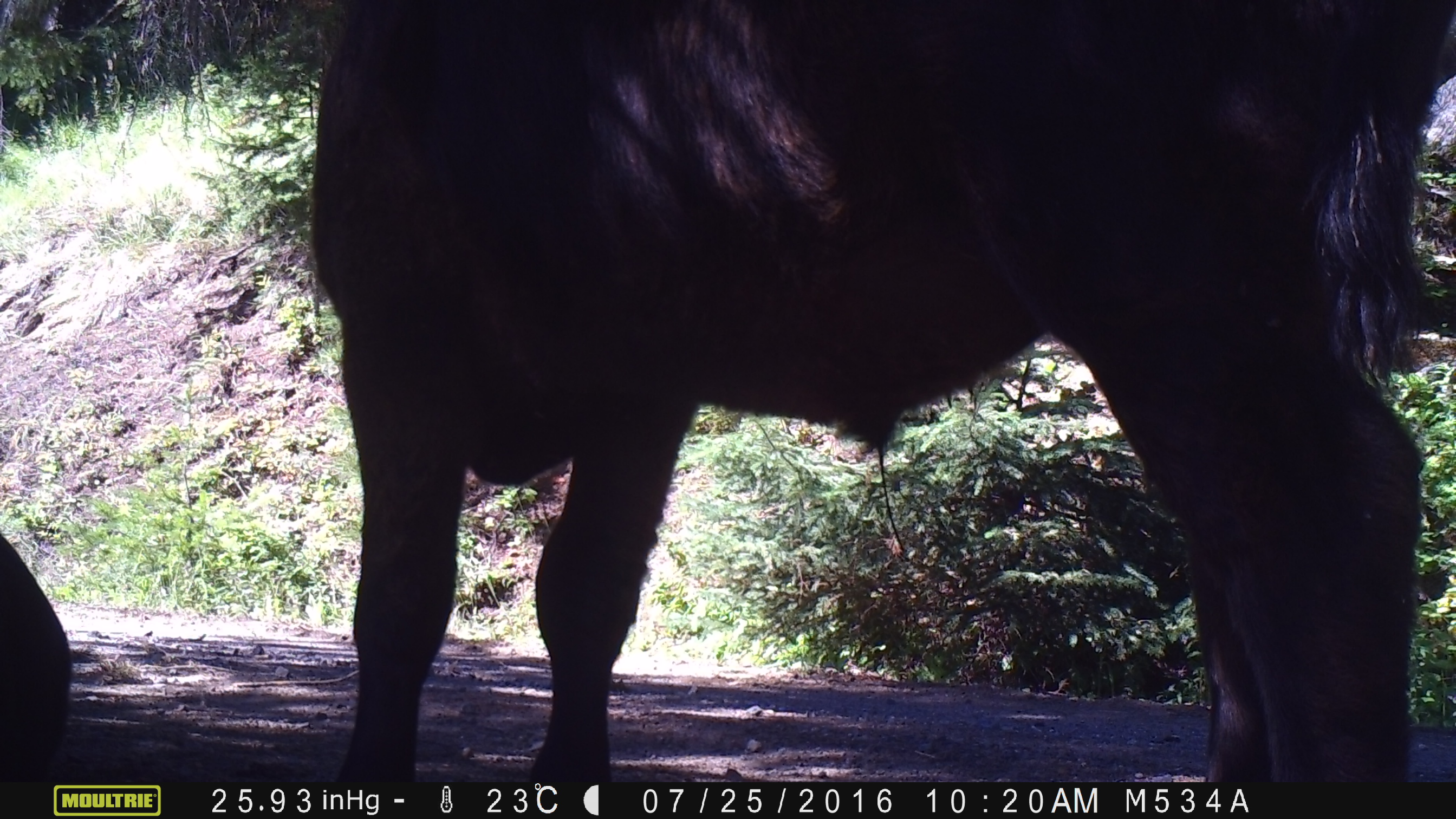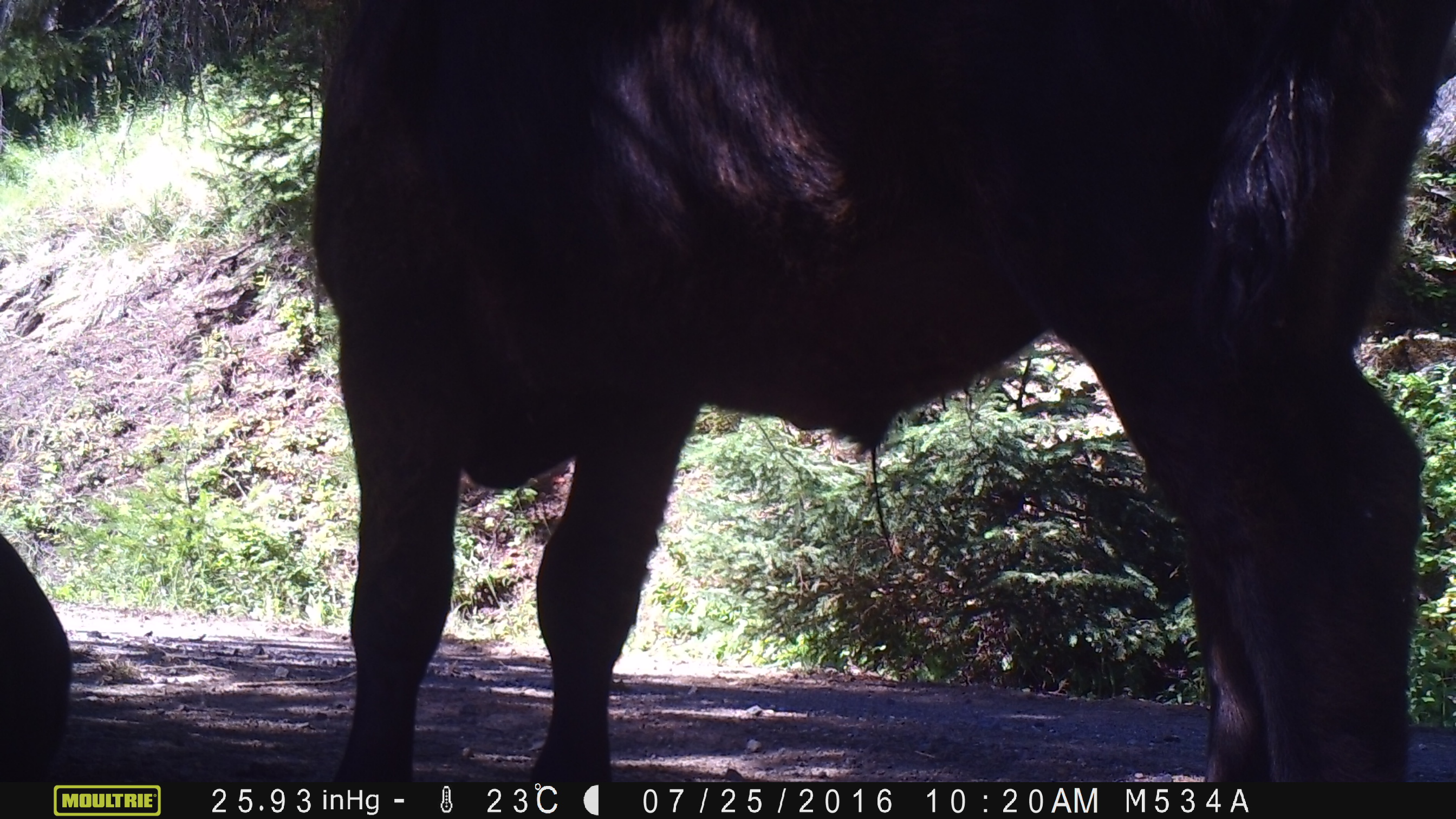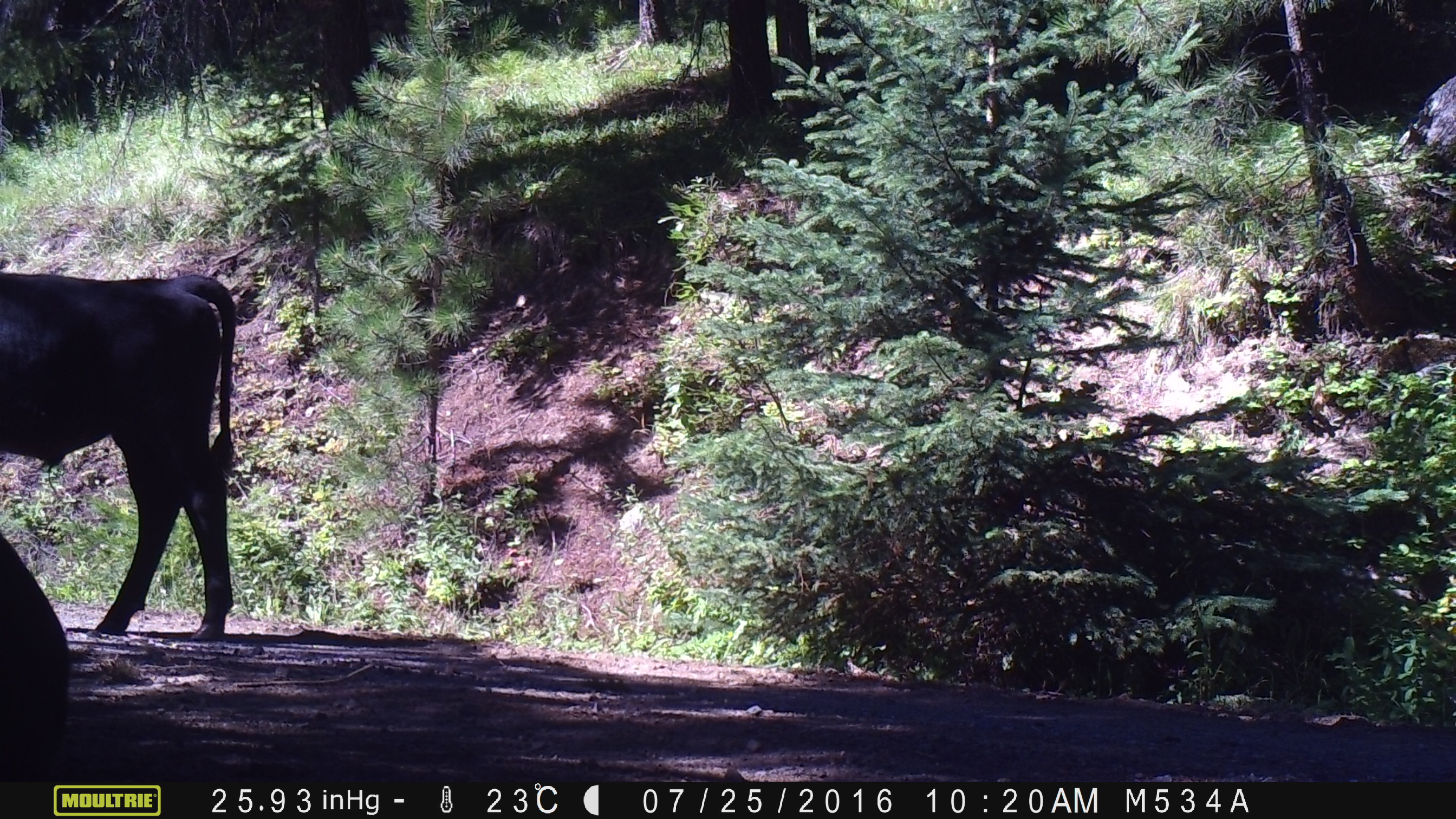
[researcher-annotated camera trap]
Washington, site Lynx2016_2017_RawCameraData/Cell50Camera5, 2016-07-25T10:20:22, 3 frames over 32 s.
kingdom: Animalia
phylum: Chordata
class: Mammalia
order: Artiodactyla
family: Bovidae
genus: Bos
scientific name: Bos taurus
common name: domestic cattle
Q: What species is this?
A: Domestic cattle (Bos taurus).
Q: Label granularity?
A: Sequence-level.